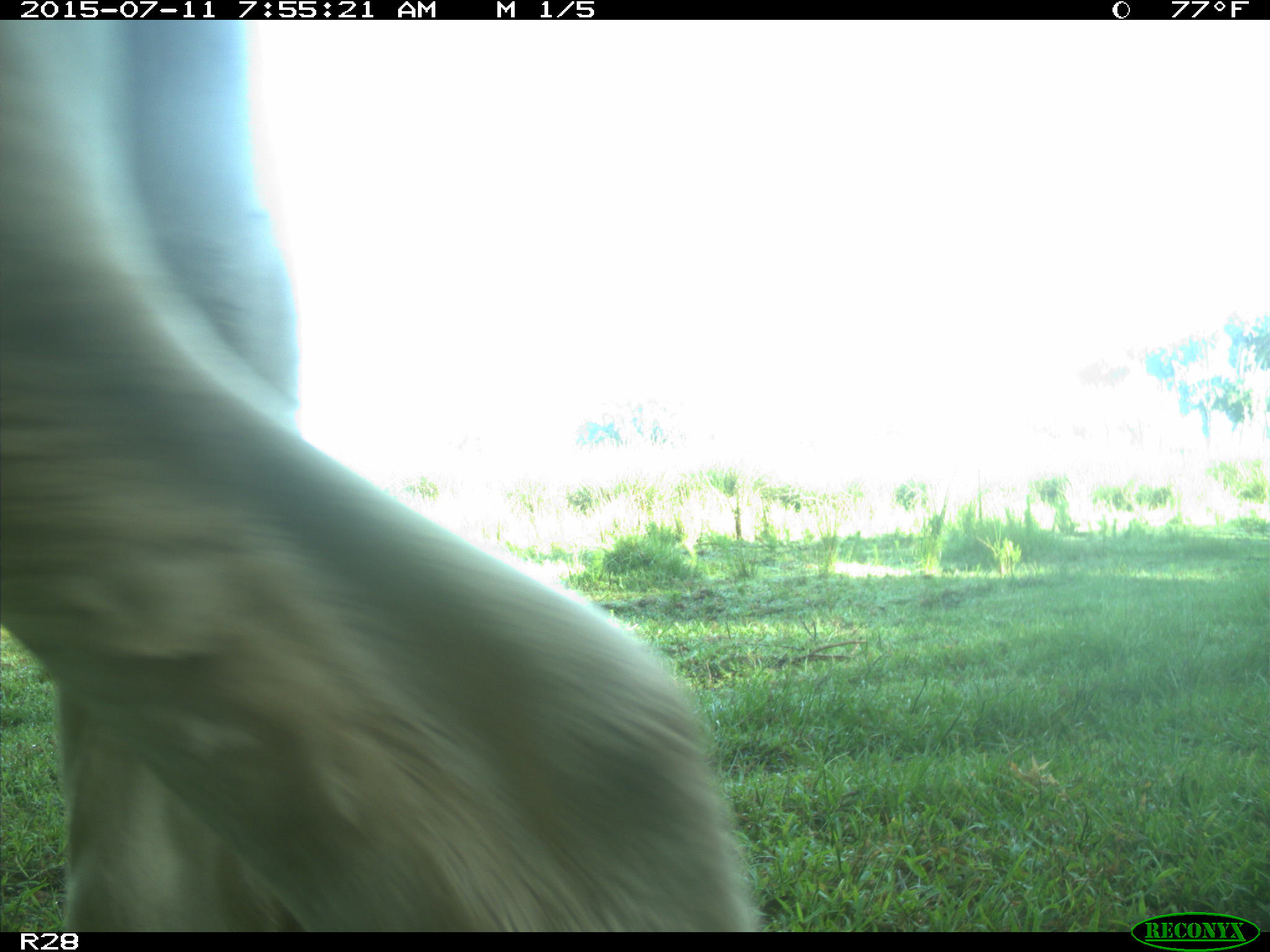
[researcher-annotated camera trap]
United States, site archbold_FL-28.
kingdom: Animalia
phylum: Chordata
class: Mammalia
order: Artiodactyla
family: Bovidae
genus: Bos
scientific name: Bos taurus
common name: domestic cow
Bos taurus (domestic cow).